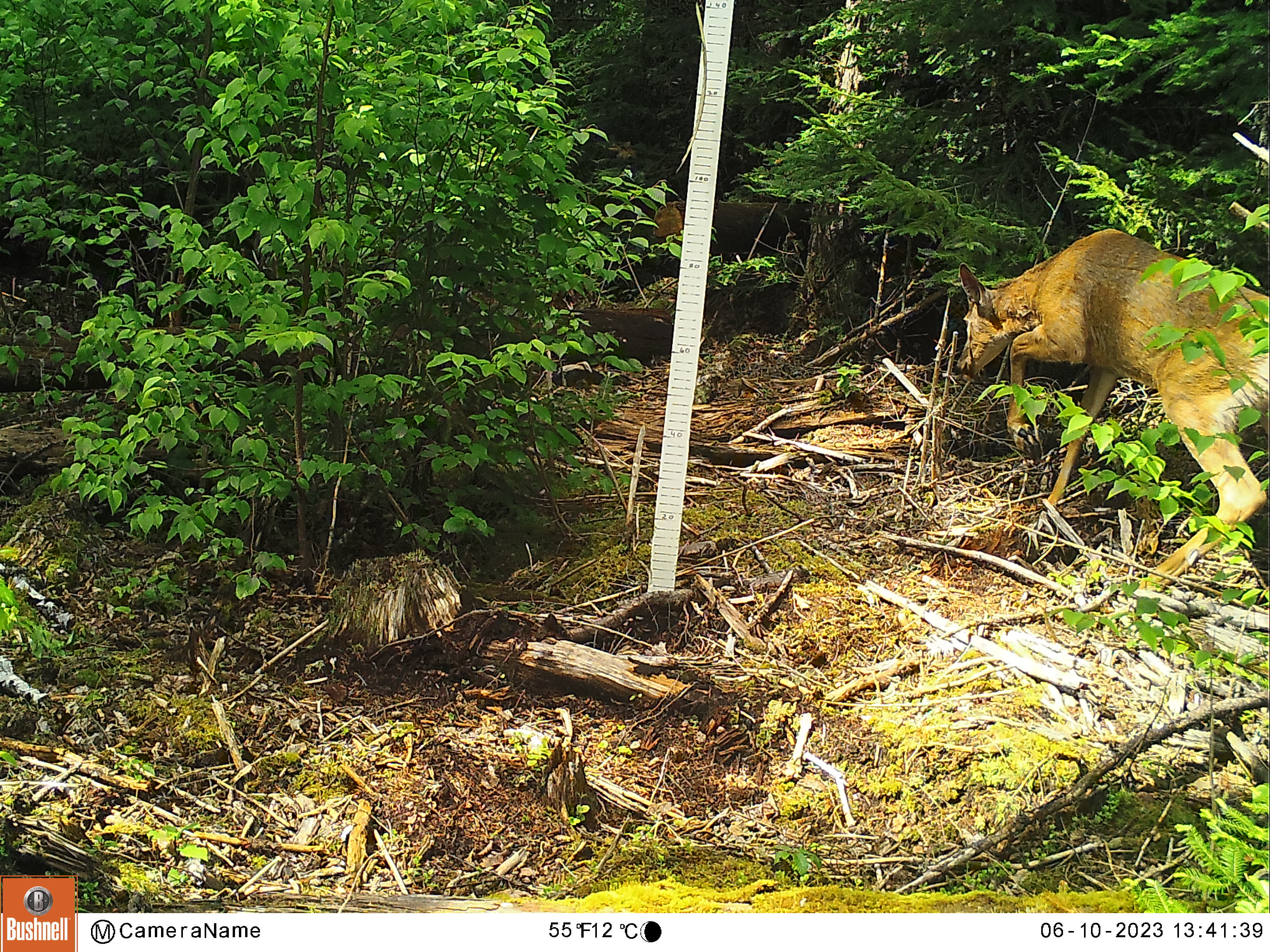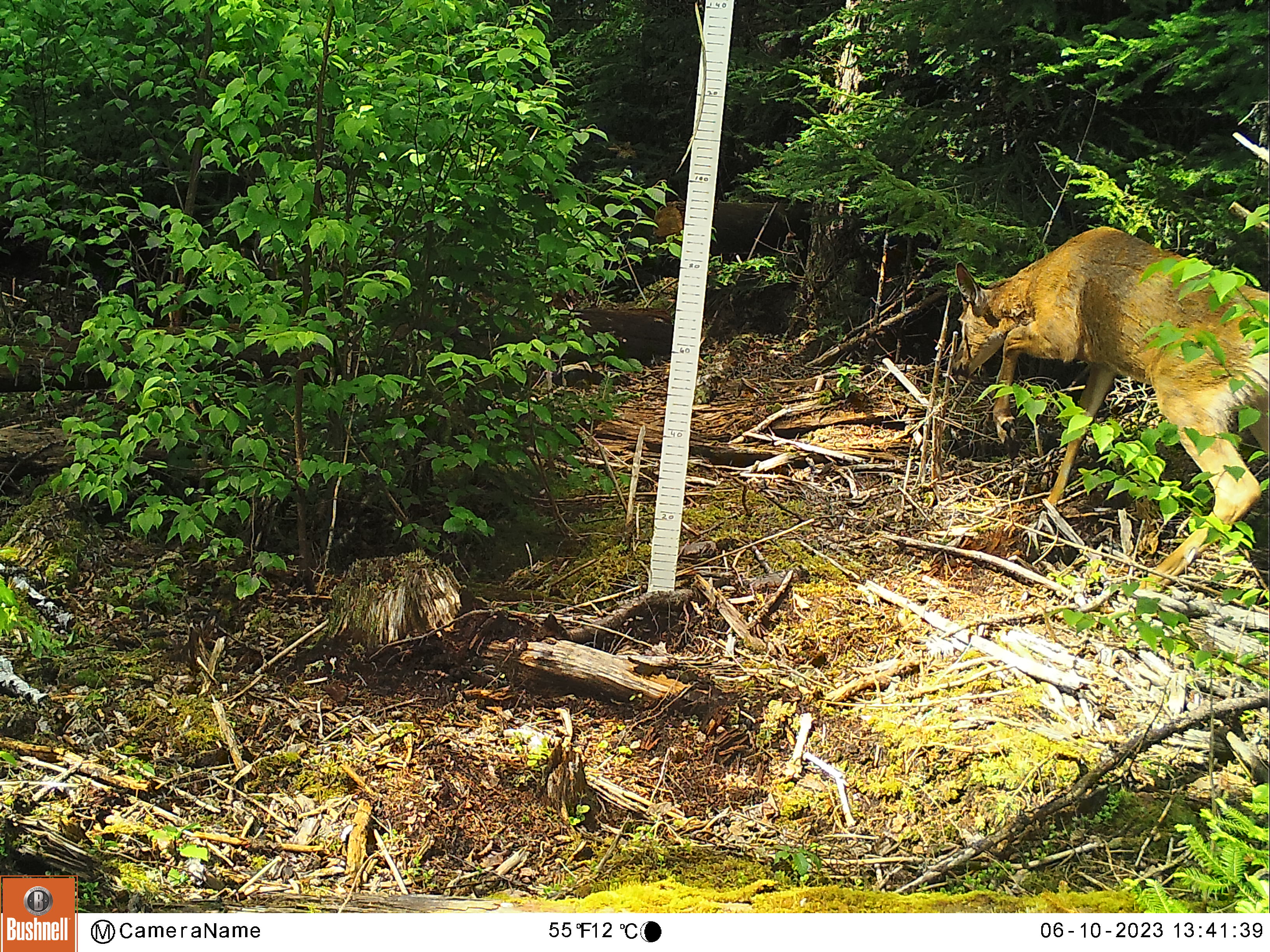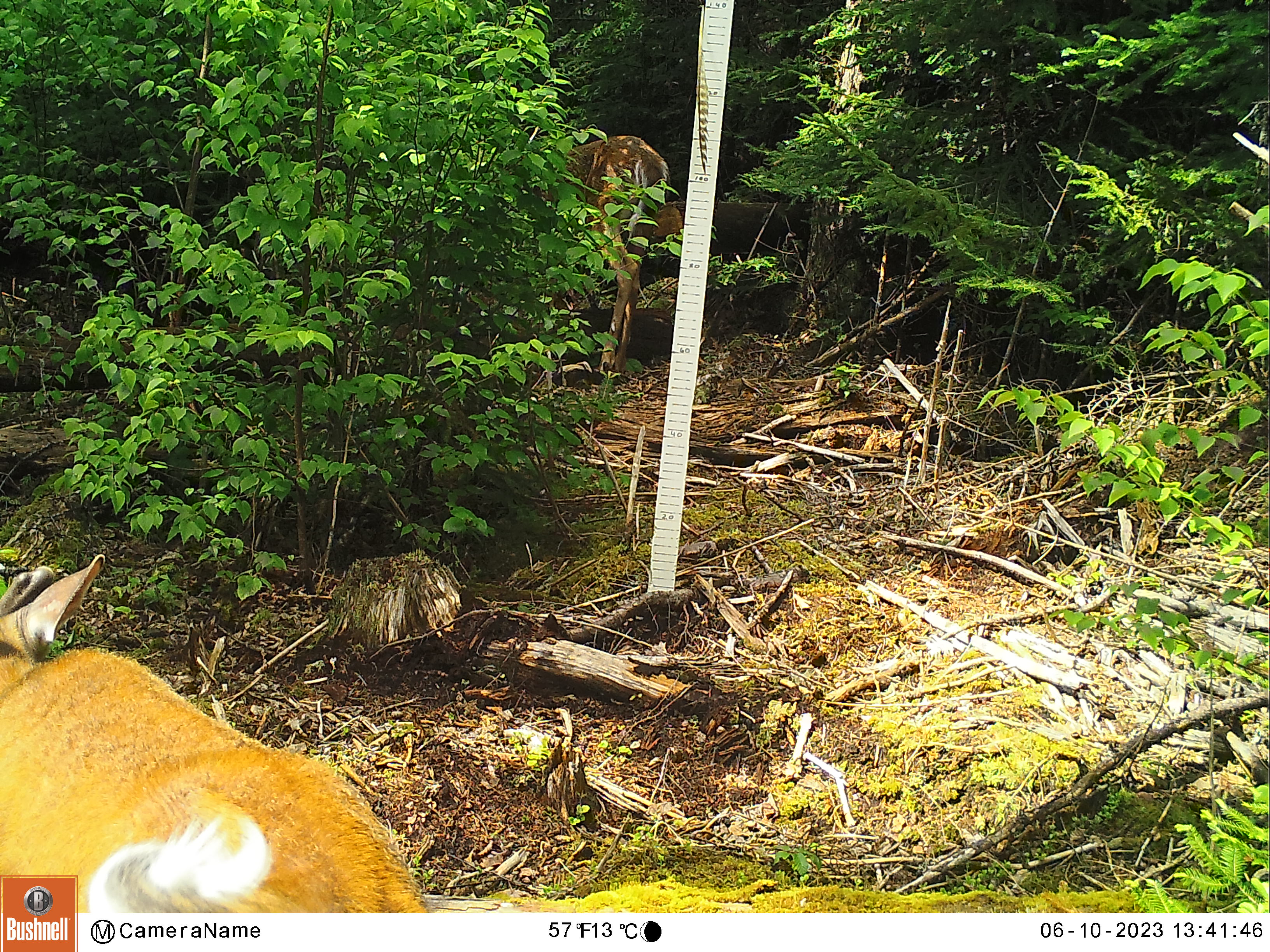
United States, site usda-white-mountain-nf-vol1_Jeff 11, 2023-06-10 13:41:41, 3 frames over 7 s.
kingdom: Animalia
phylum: Chordata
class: Mammalia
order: Artiodactyla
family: Cervidae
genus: Odocoileus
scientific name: Odocoileus virginianus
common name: white-tailed deer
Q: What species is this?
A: White-tailed deer (Odocoileus virginianus).